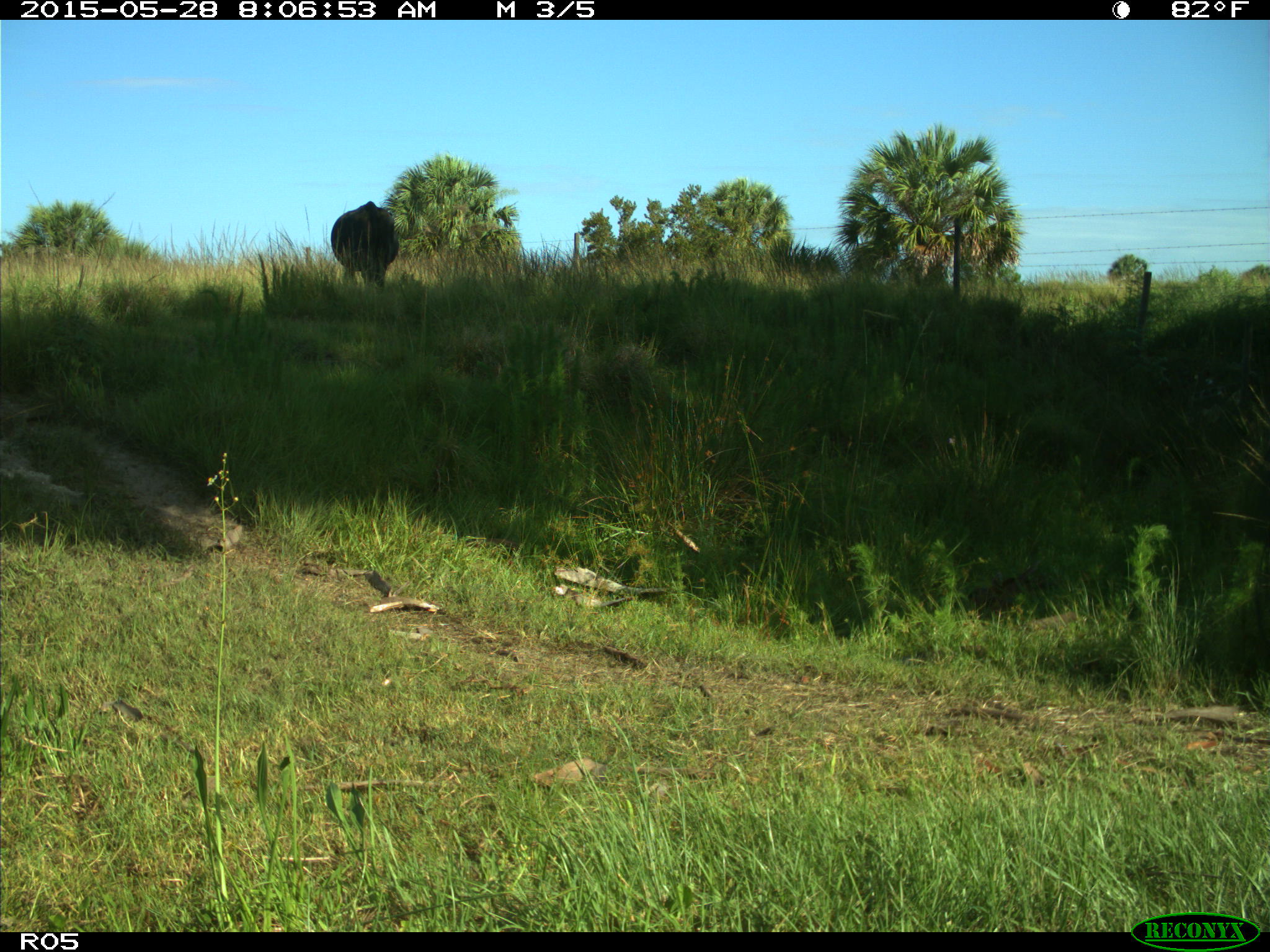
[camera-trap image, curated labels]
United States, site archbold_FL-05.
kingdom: Animalia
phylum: Chordata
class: Mammalia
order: Artiodactyla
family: Bovidae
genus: Bos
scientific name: Bos taurus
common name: domestic cow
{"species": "Bos taurus (domestic cow)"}